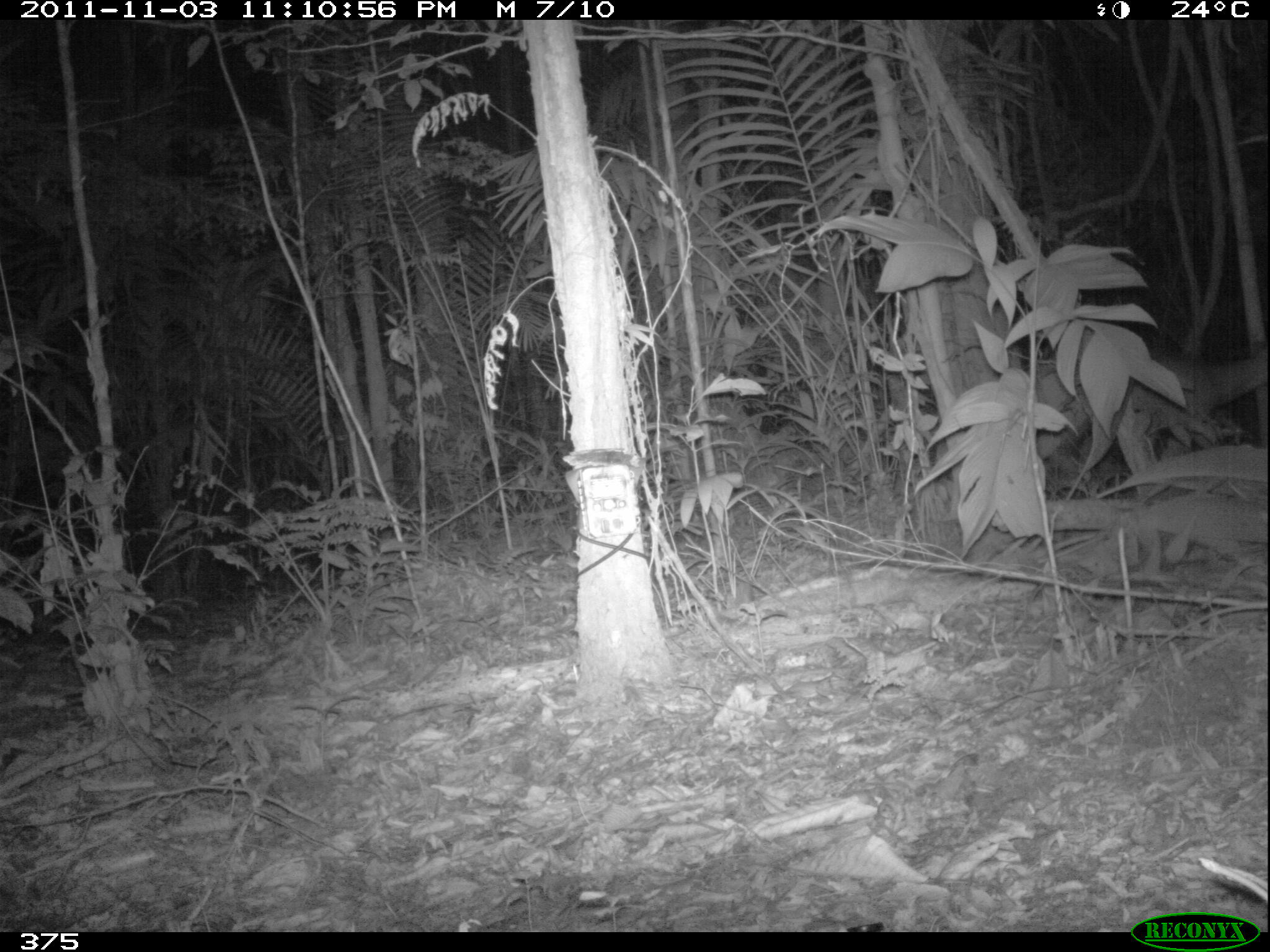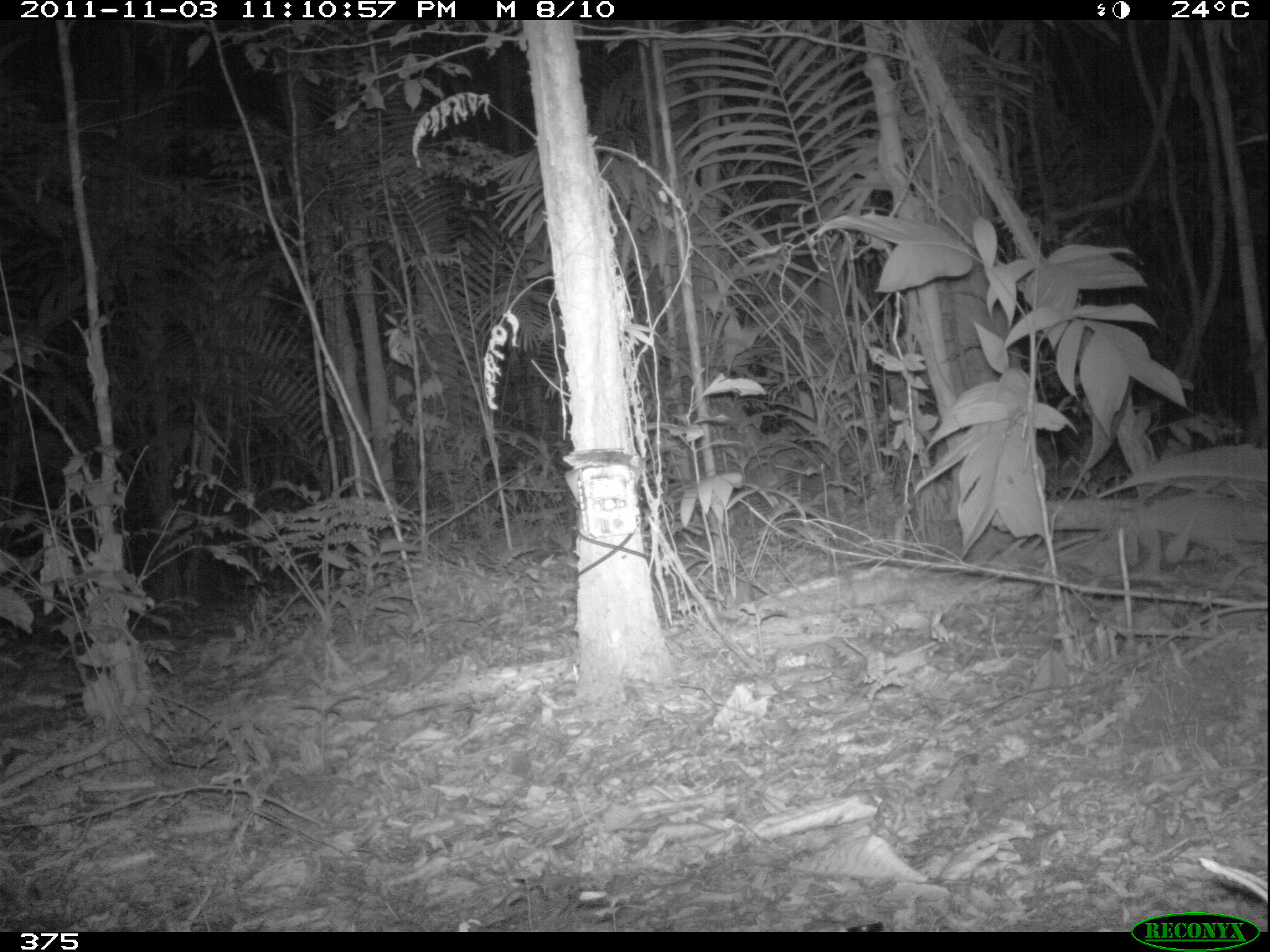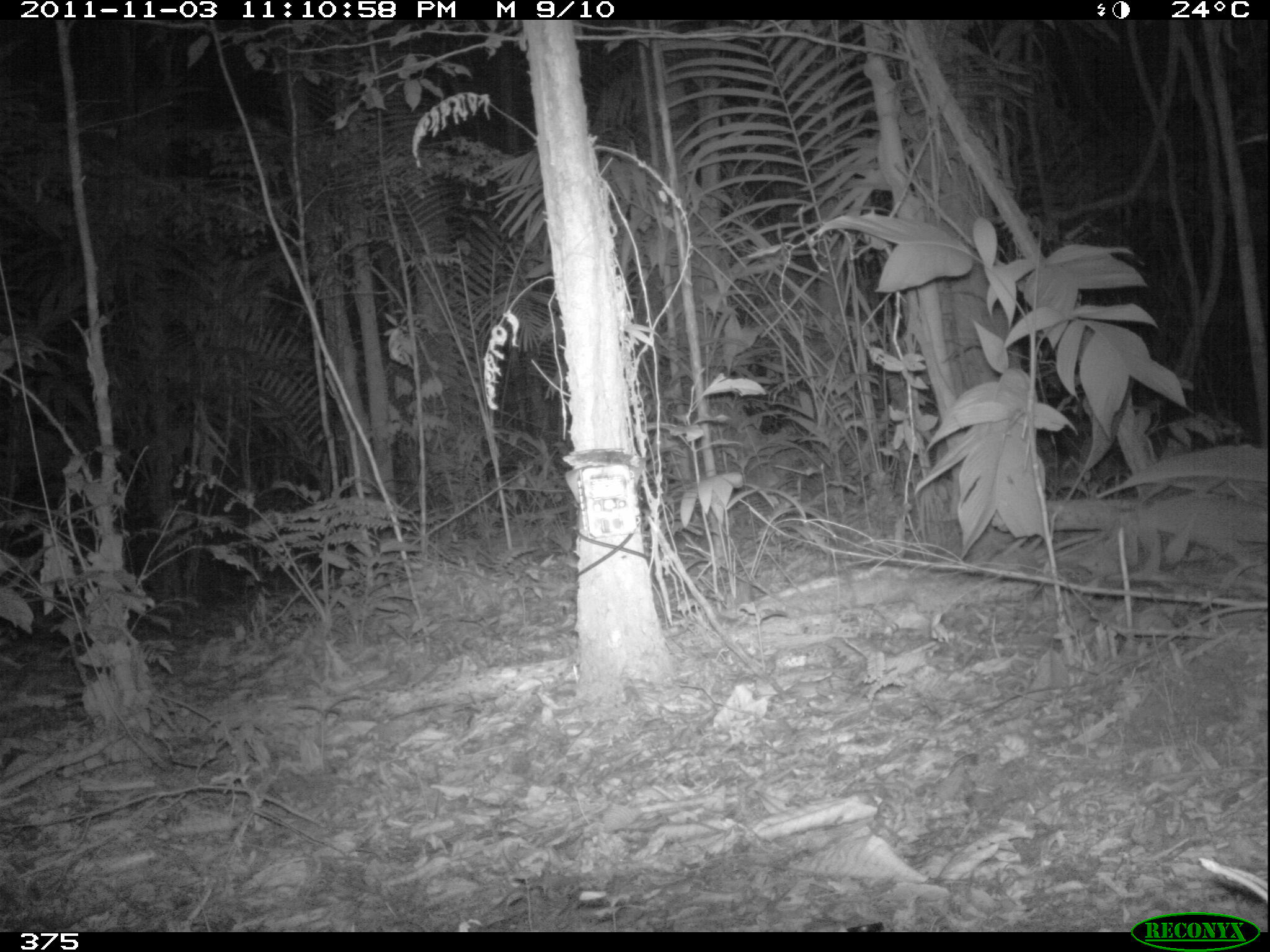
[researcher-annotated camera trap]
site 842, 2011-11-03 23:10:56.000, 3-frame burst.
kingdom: Animalia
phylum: Chordata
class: Mammalia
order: Artiodactyla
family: Cervidae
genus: Mazama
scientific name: Mazama americana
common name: red brocket